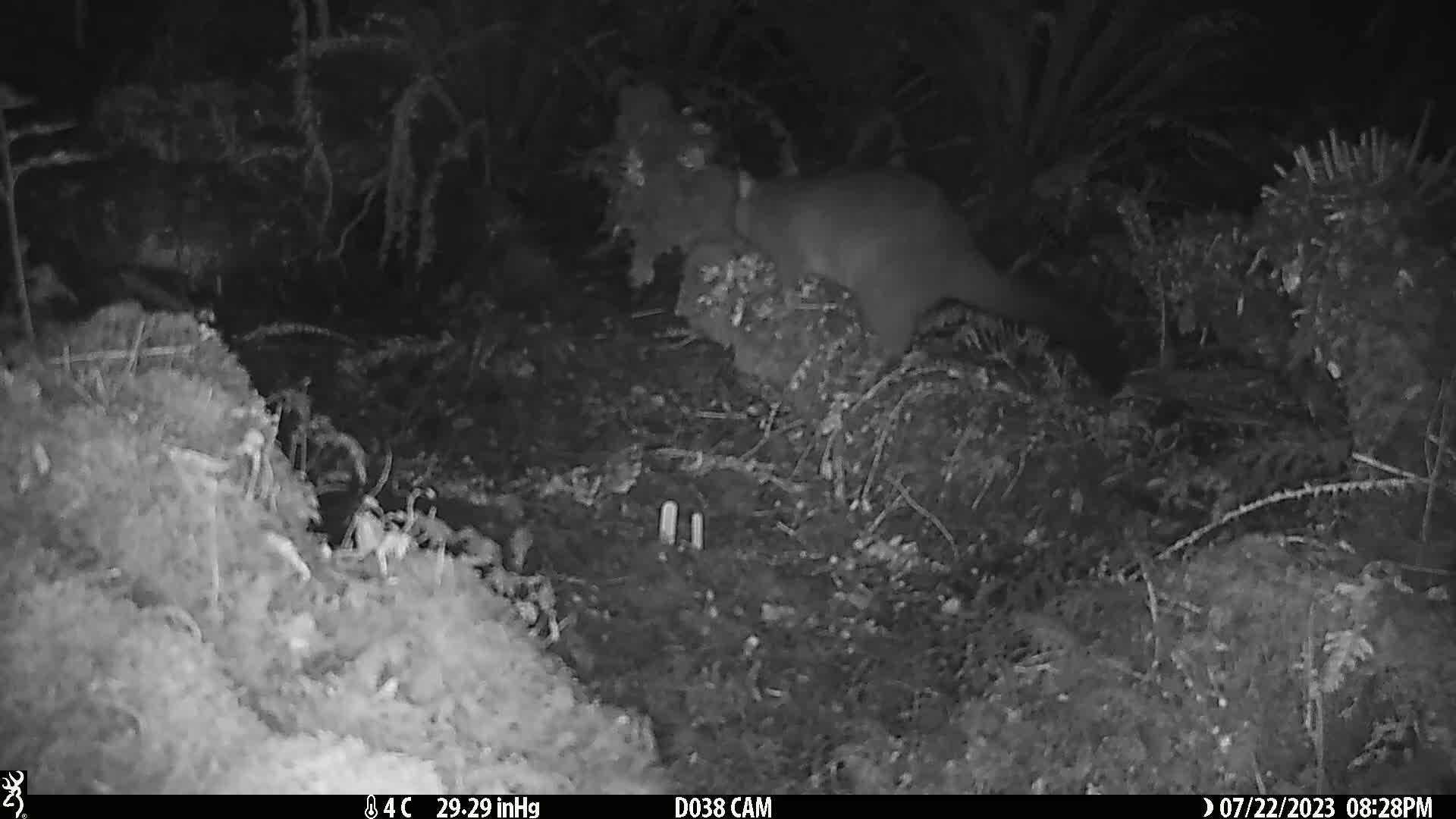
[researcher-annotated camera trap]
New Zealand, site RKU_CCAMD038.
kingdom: Animalia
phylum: Chordata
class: Mammalia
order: Diprotodontia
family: Phalangeridae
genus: Trichosurus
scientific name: Trichosurus vulpecula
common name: common brushtail possum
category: possum